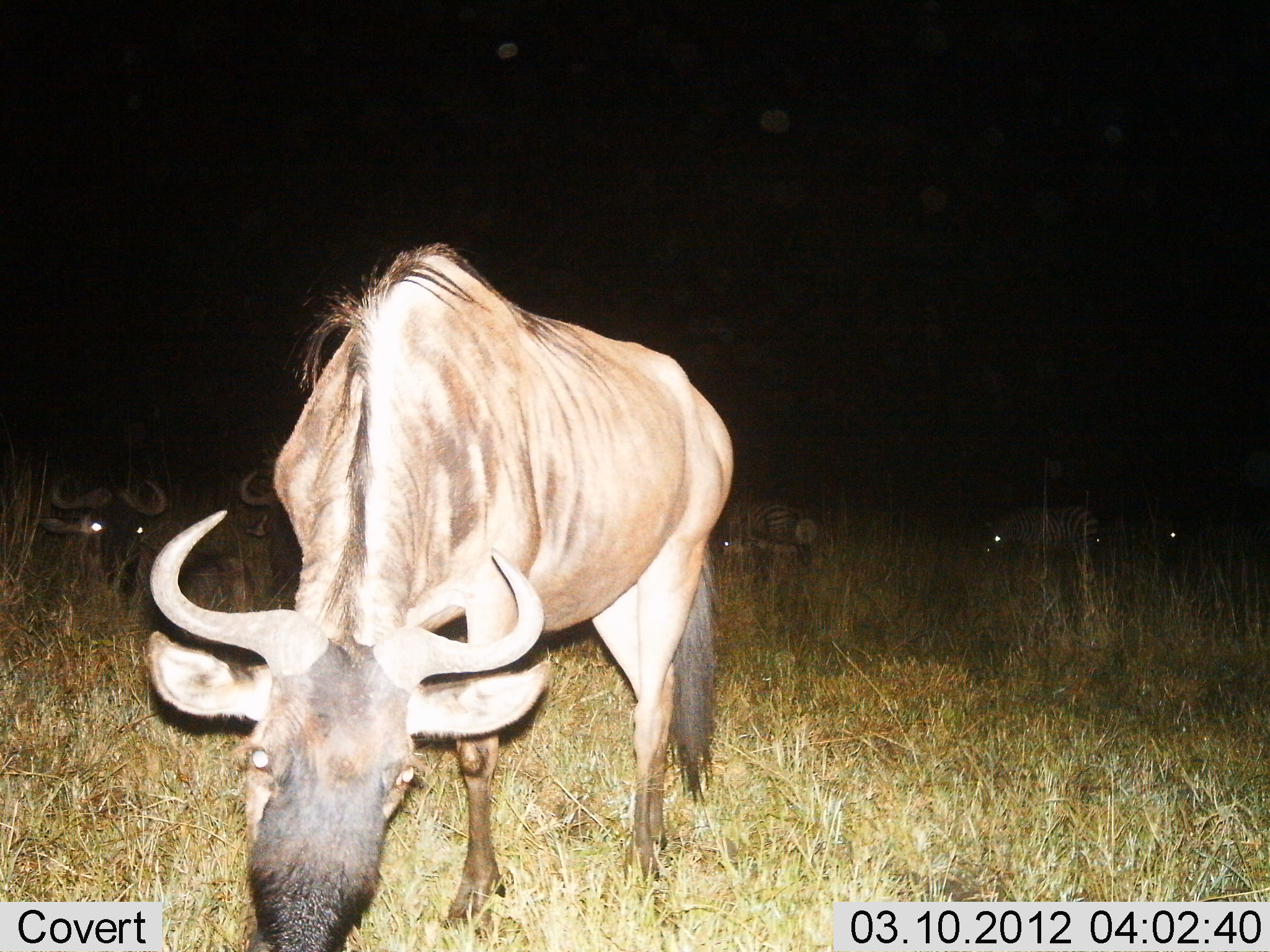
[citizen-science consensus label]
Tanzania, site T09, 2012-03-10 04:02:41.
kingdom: Animalia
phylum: Chordata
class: Mammalia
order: Artiodactyla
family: Bovidae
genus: Connochaetes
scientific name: Connochaetes taurinus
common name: blue wildebeest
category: wildebeest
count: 3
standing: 52%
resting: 58%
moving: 3%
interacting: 0%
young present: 0%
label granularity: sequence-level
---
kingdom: Animalia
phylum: Chordata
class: Mammalia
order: Perissodactyla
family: Equidae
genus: Equus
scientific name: Equus quagga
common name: plains zebra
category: zebra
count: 3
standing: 56%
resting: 0%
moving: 0%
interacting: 0%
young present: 0%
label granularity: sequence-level